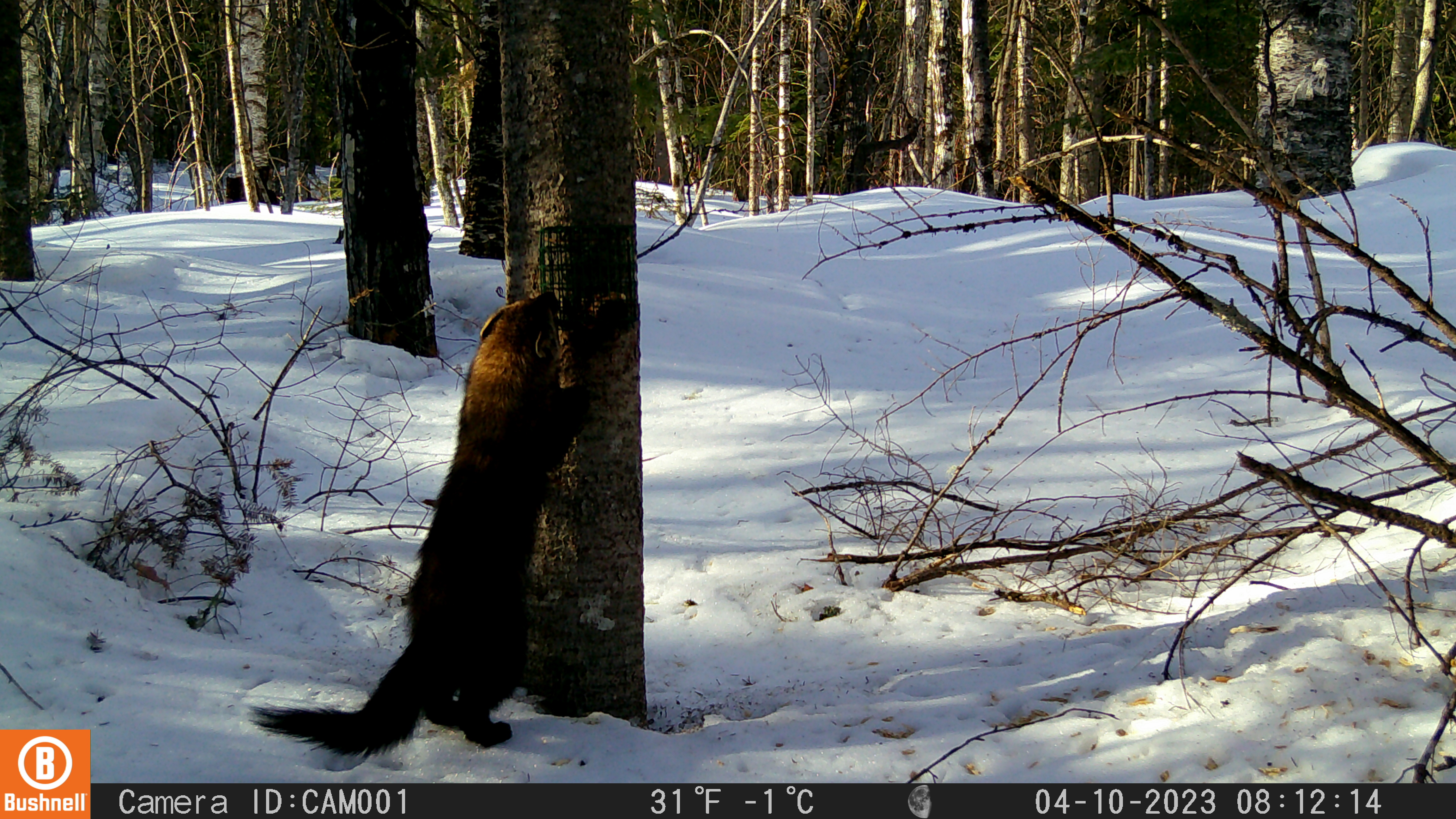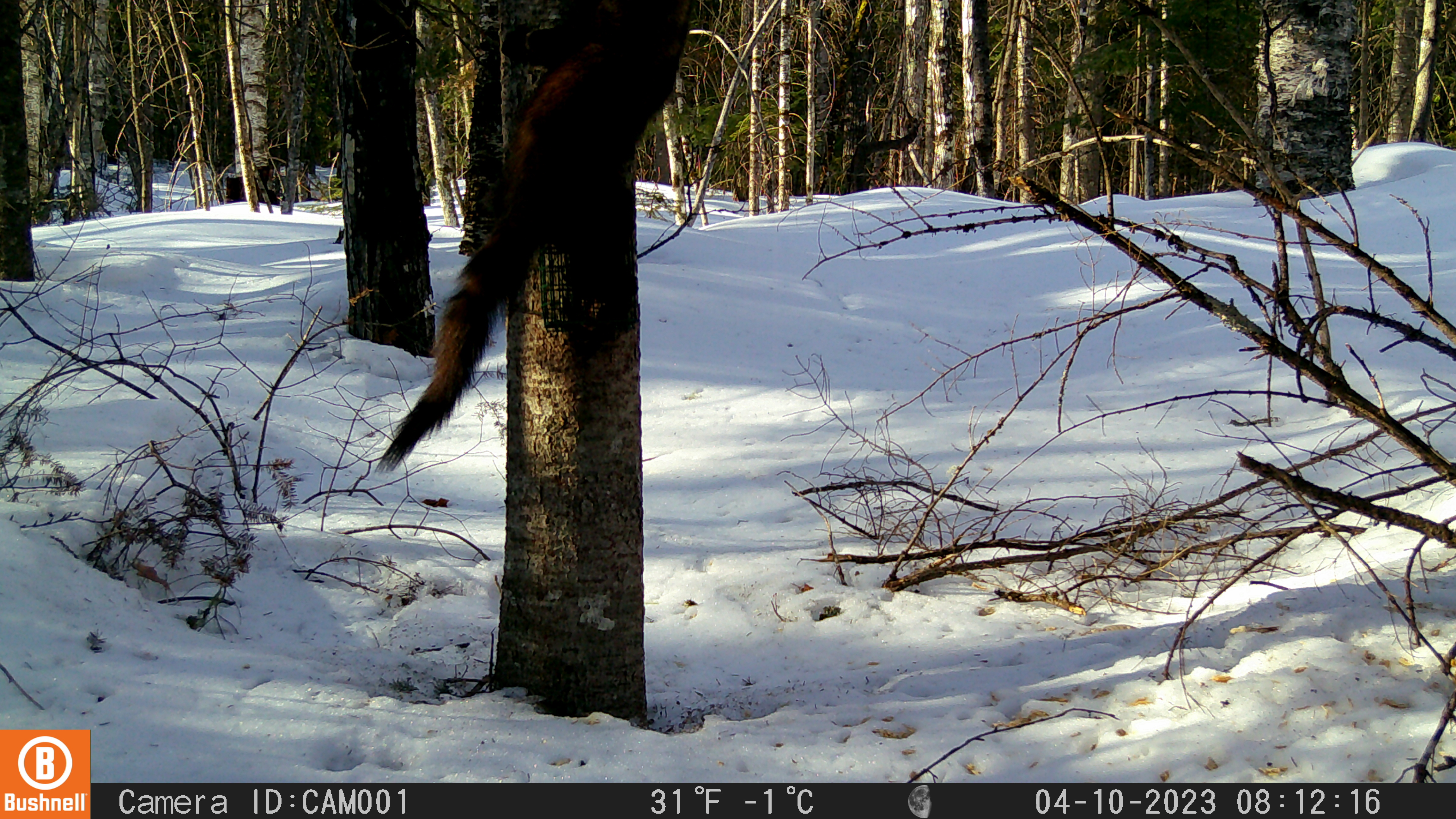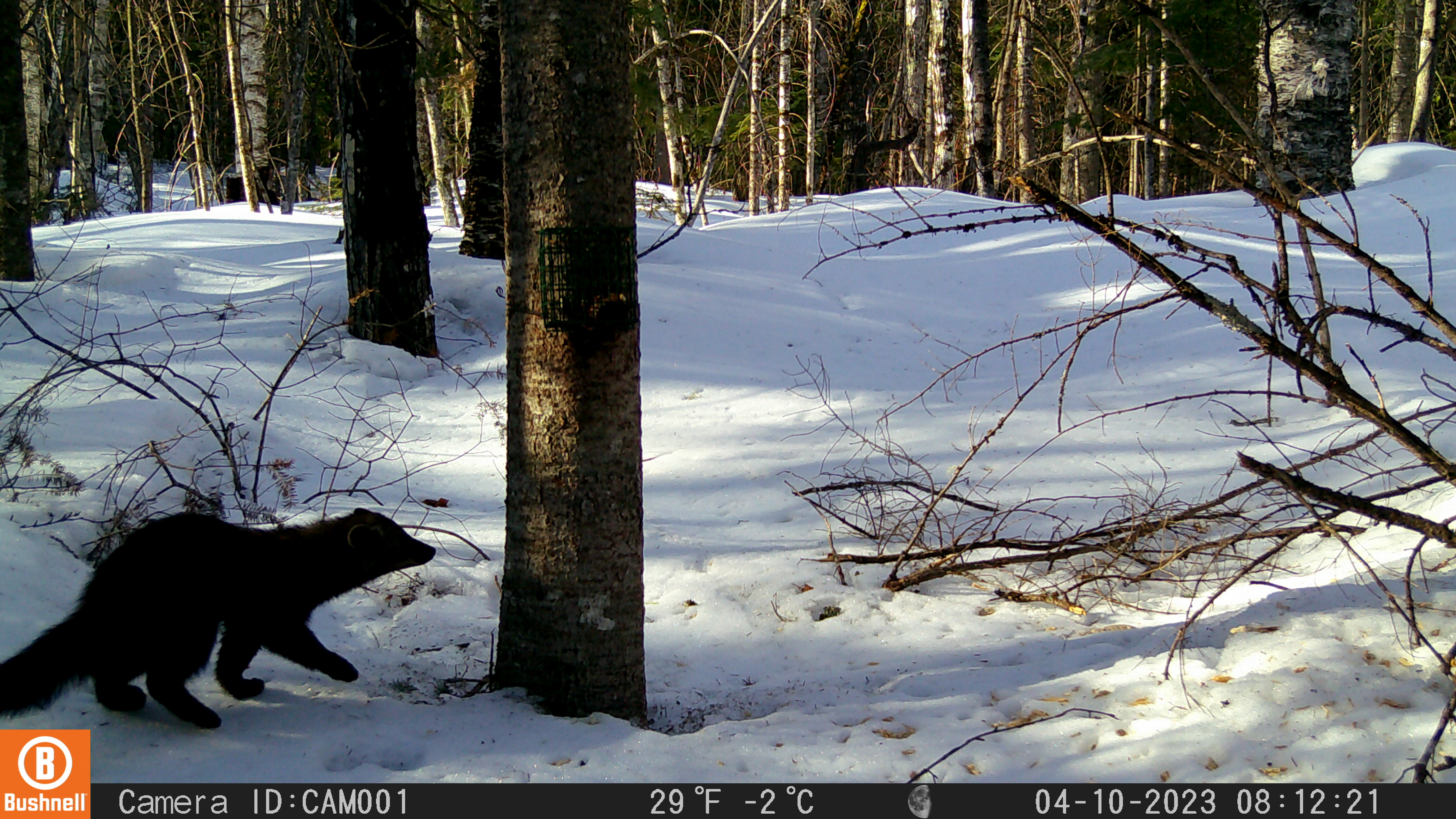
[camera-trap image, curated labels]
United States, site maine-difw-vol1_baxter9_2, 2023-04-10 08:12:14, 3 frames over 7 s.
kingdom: Animalia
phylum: Chordata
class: Mammalia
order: Carnivora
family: Mustelidae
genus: Pekania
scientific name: Pekania pennanti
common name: fisher